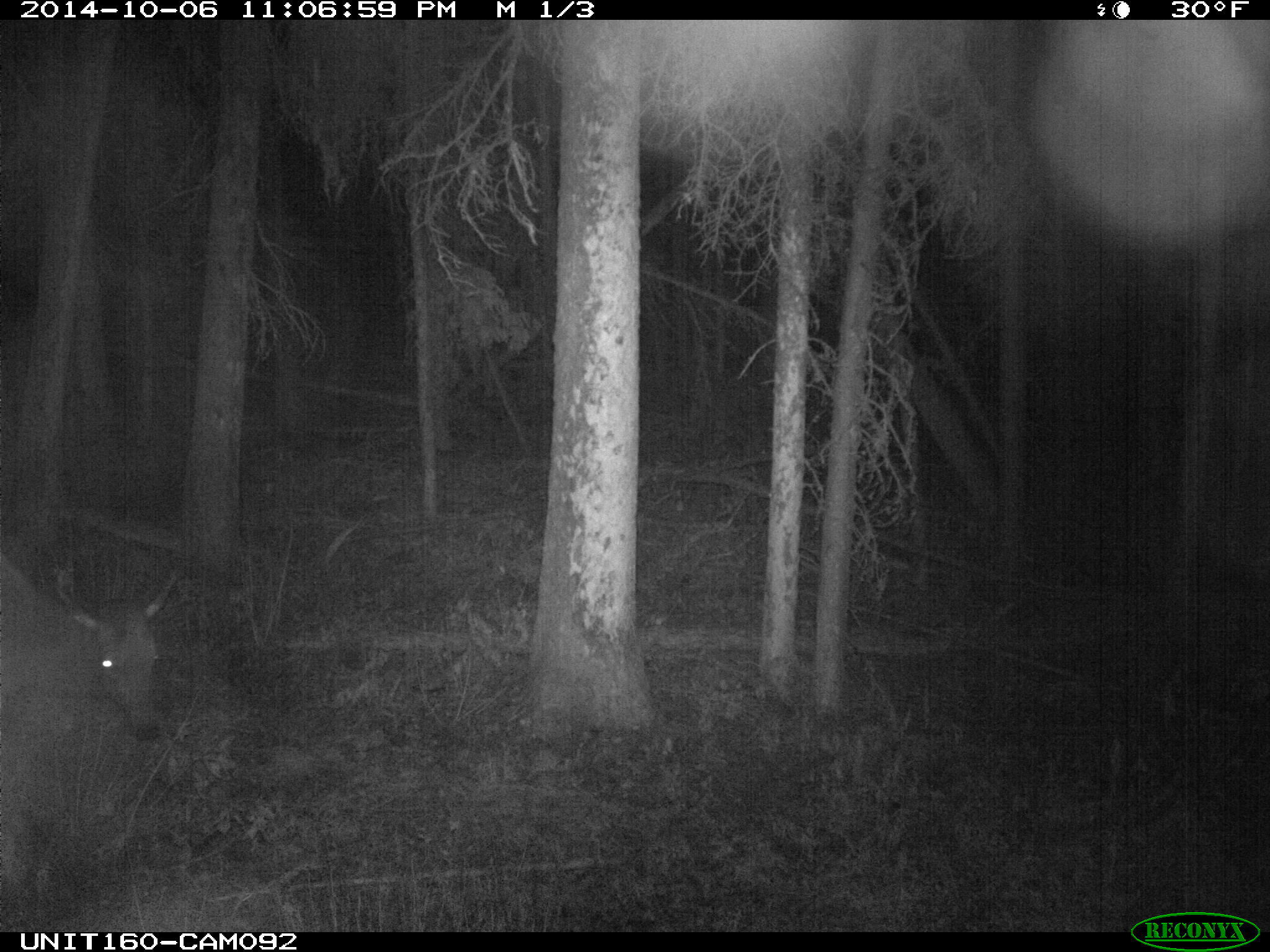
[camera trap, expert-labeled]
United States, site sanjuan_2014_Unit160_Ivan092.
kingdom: Animalia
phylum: Chordata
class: Mammalia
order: Artiodactyla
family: Cervidae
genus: Cervus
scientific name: Cervus elaphus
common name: red deer